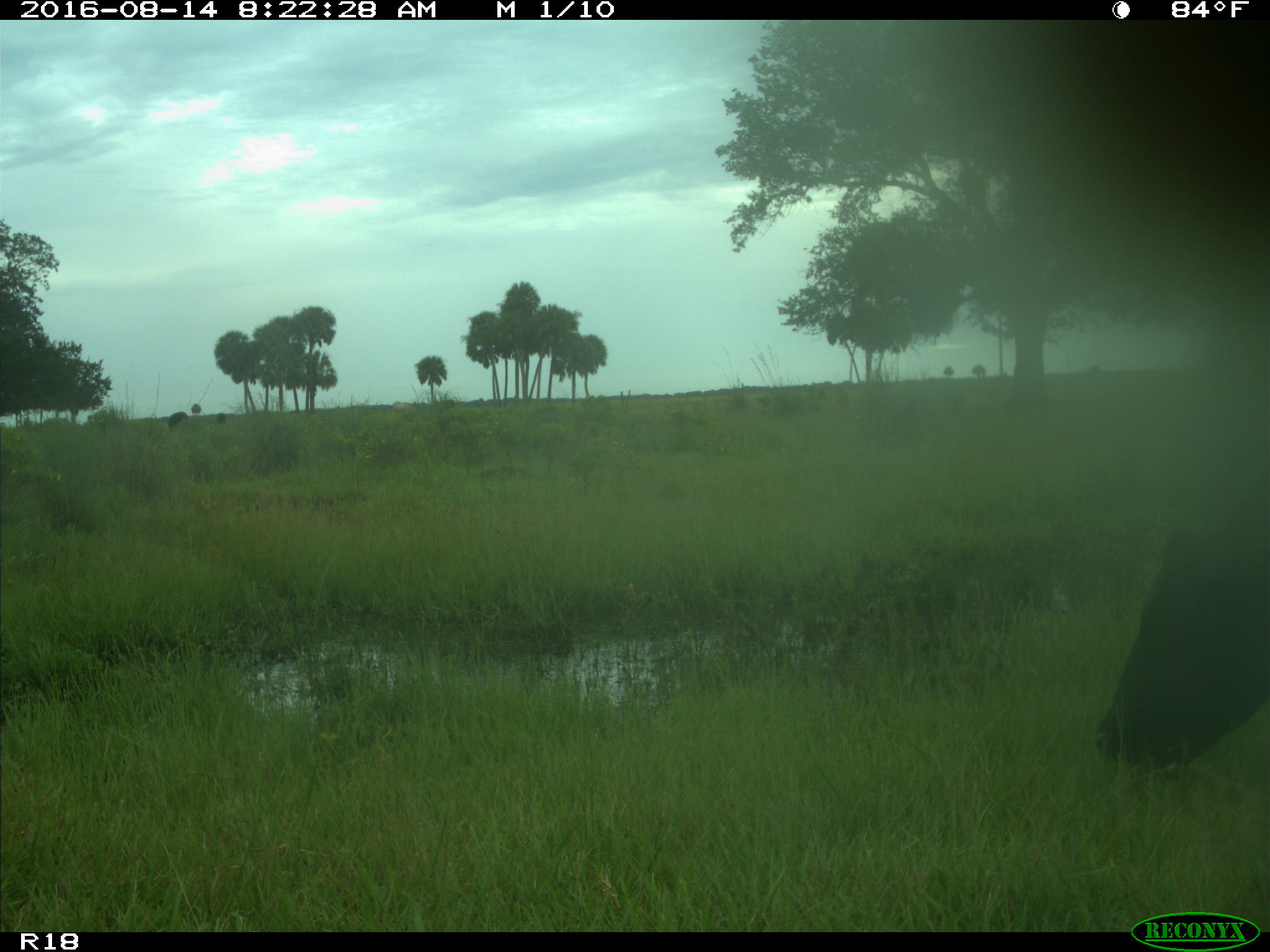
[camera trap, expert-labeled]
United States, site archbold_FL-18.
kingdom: Animalia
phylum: Chordata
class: Mammalia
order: Artiodactyla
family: Bovidae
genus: Bos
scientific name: Bos taurus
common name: domestic cow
Bos taurus (domestic cow).